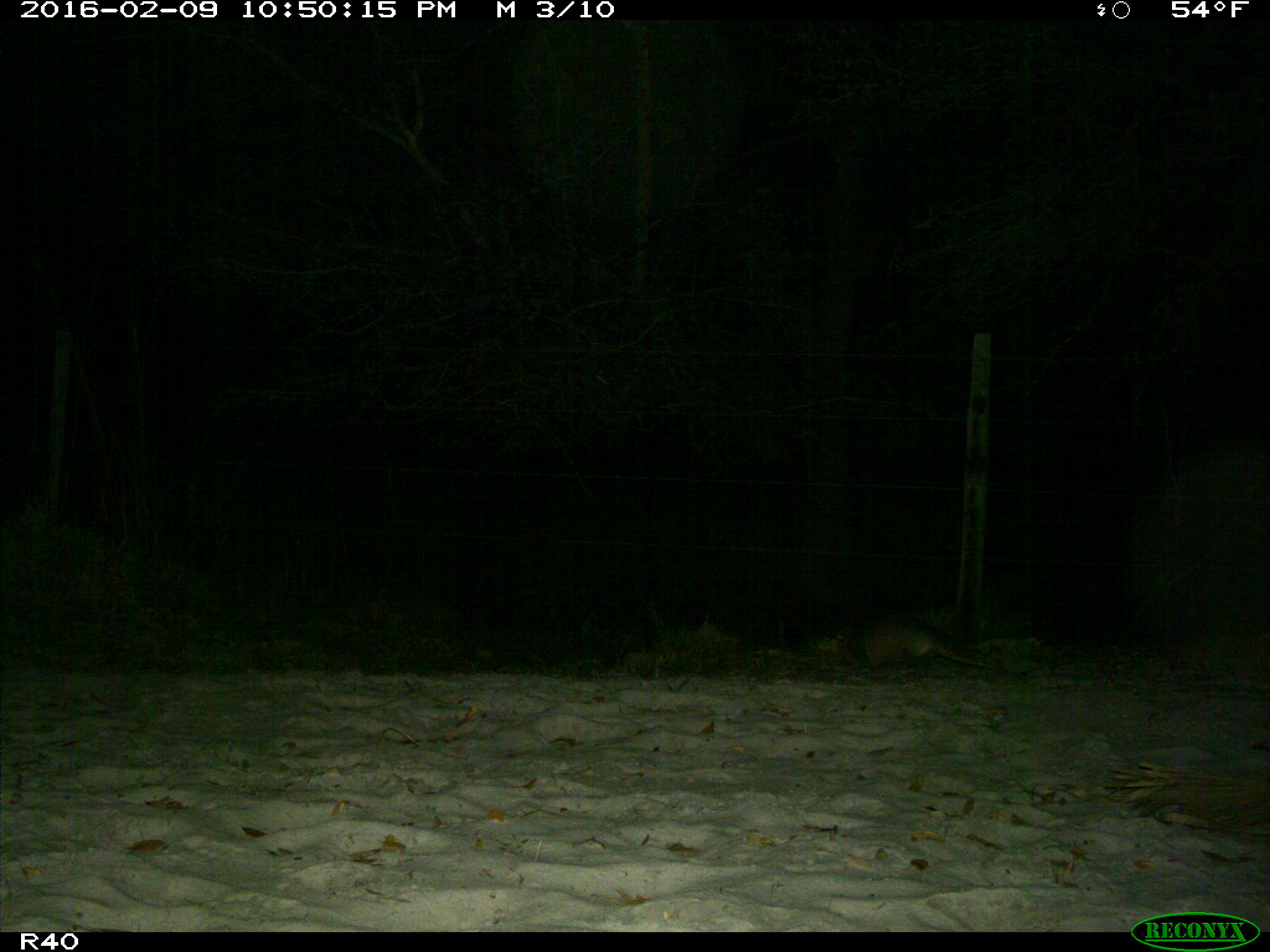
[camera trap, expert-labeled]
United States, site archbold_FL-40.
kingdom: Animalia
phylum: Chordata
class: Mammalia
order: Cingulata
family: Dasypodidae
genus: Dasypus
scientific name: Dasypus novemcinctus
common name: nine-banded armadillo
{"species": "Dasypus novemcinctus (nine-banded armadillo)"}